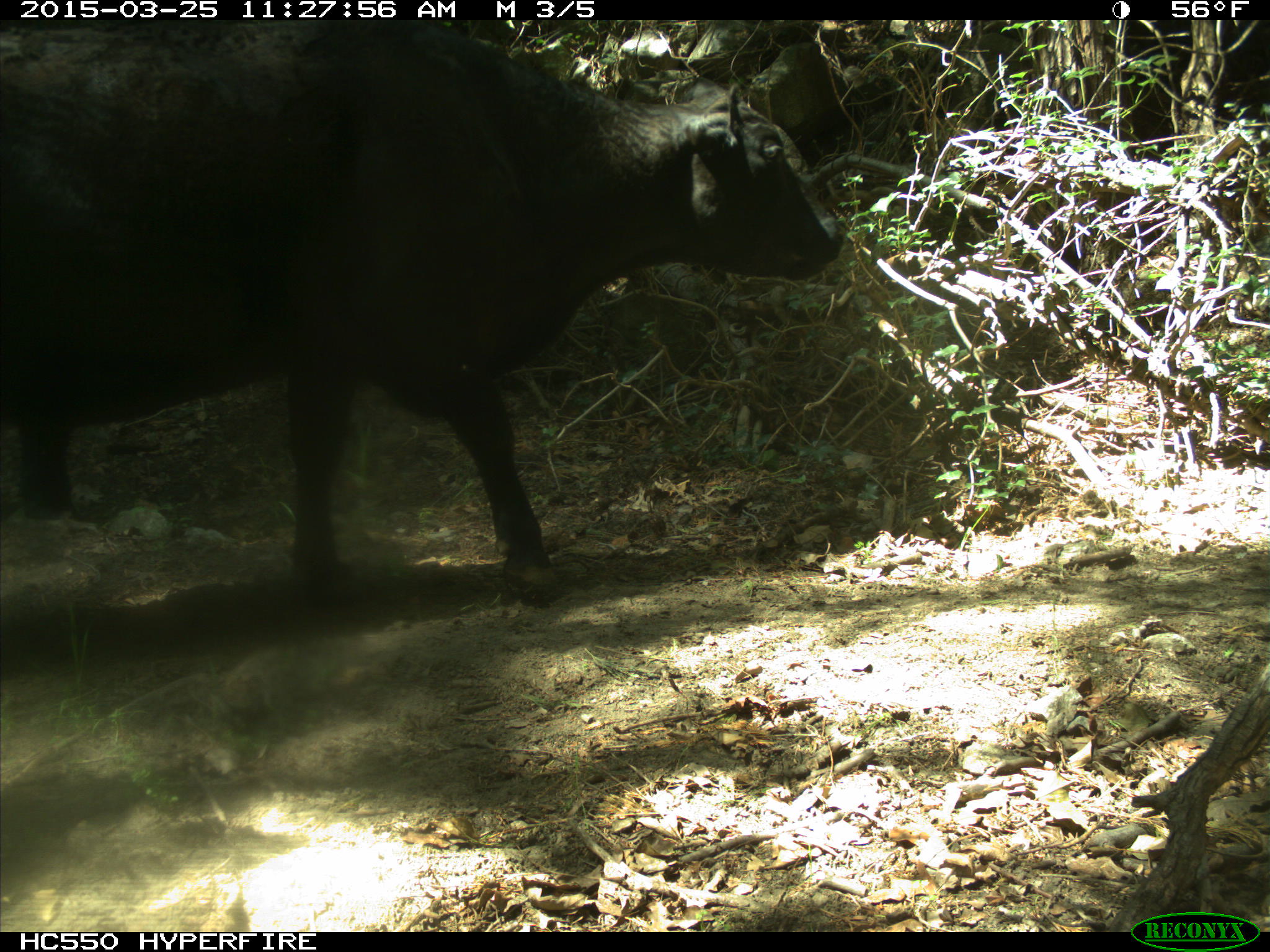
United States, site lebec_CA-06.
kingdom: Animalia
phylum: Chordata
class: Mammalia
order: Artiodactyla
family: Bovidae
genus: Bos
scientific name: Bos taurus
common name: domestic cow